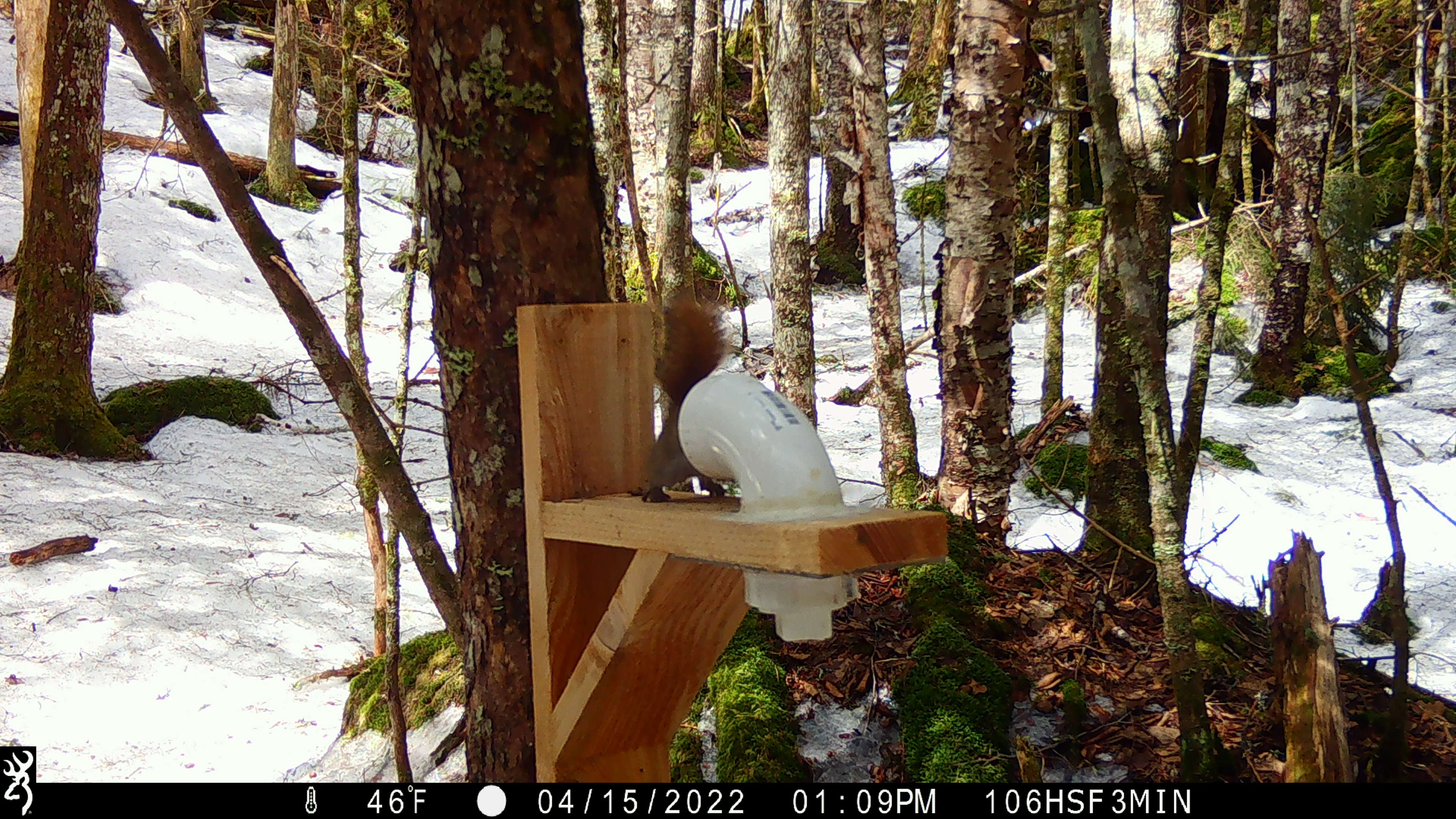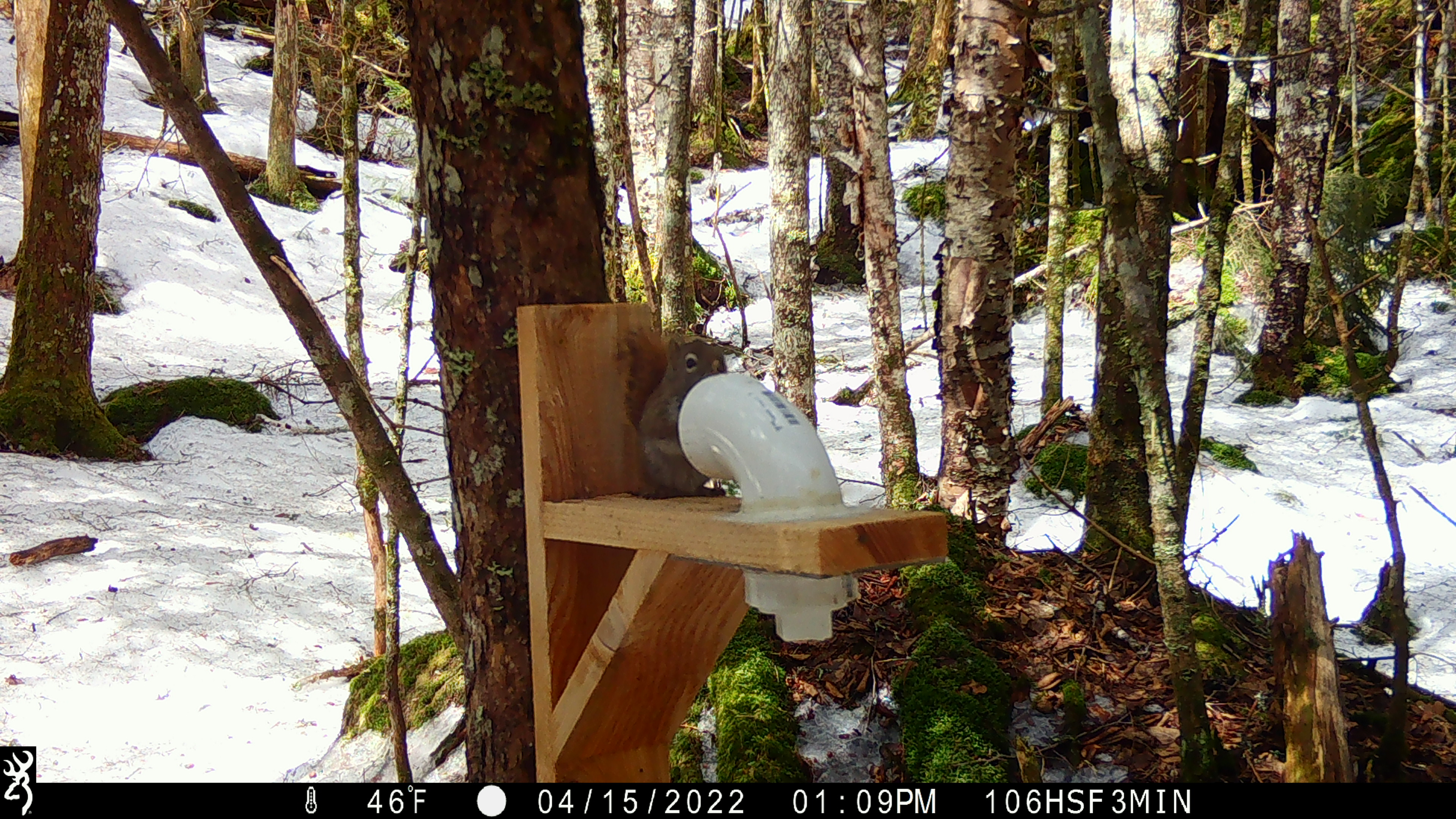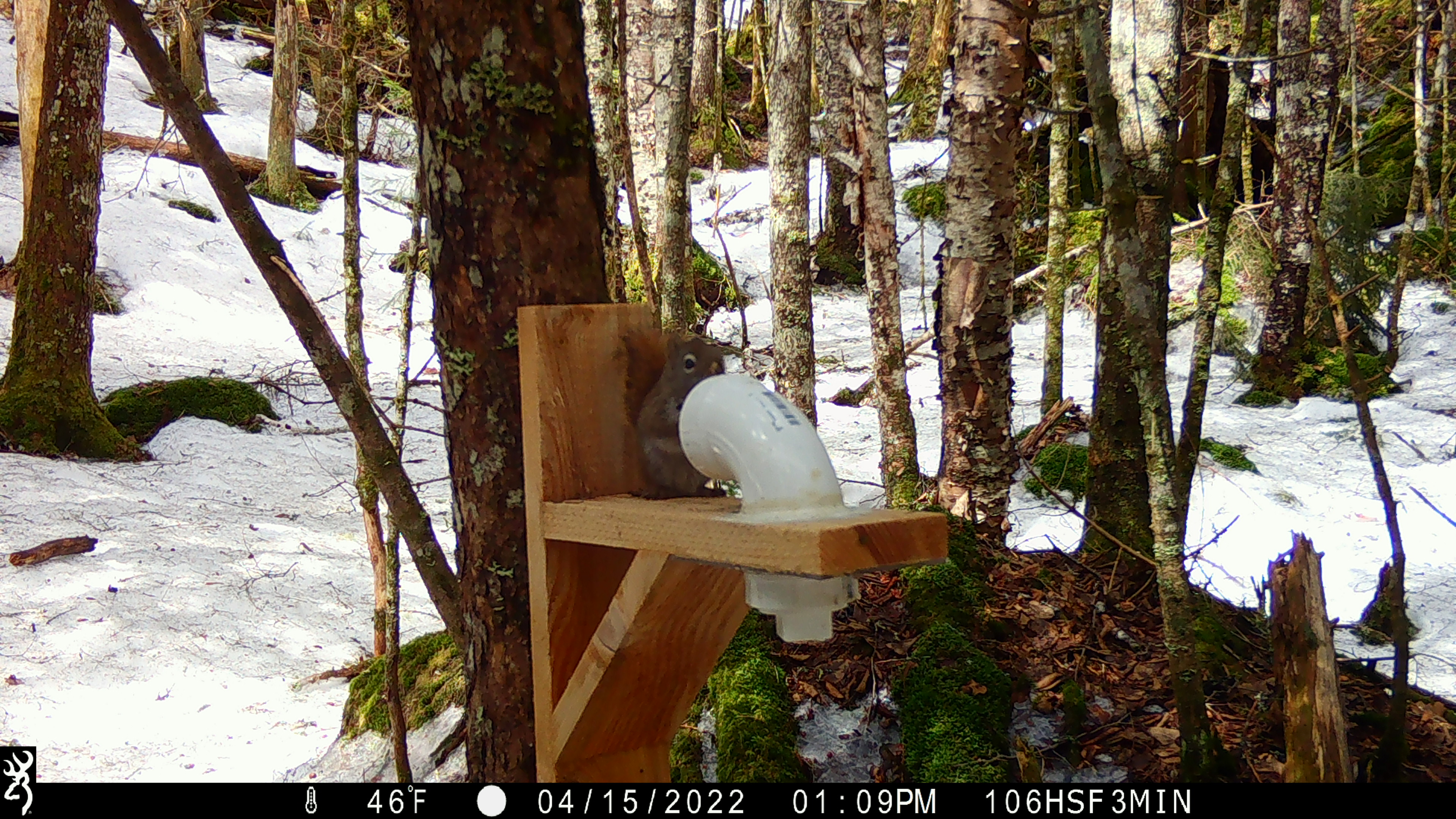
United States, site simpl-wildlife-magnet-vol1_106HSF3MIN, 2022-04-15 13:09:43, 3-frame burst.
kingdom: Animalia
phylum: Chordata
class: Mammalia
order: Rodentia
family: Sciuridae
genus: Tamiasciurus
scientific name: Tamiasciurus hudsonicus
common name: red squirrel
Red squirrel (Tamiasciurus hudsonicus).